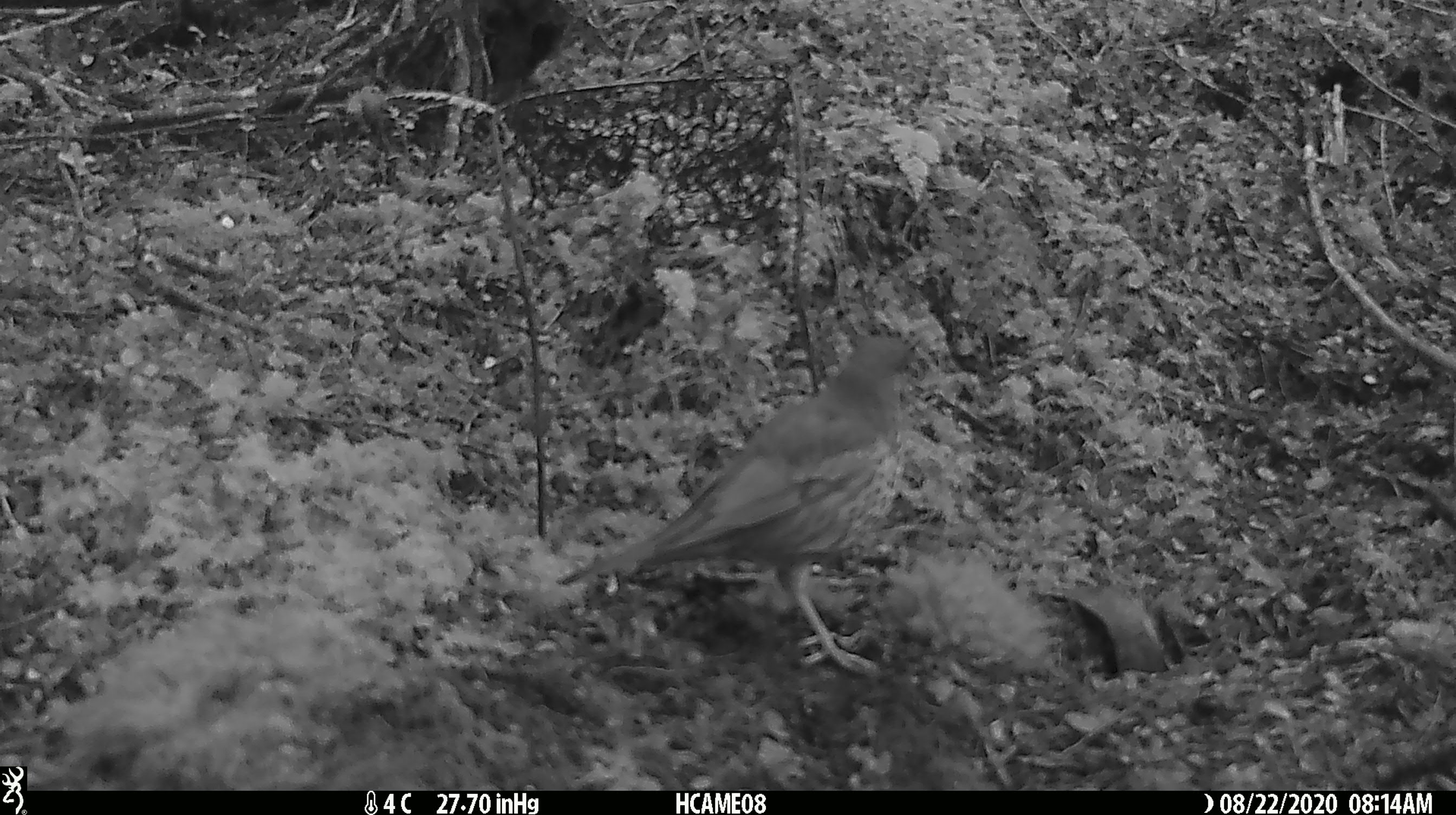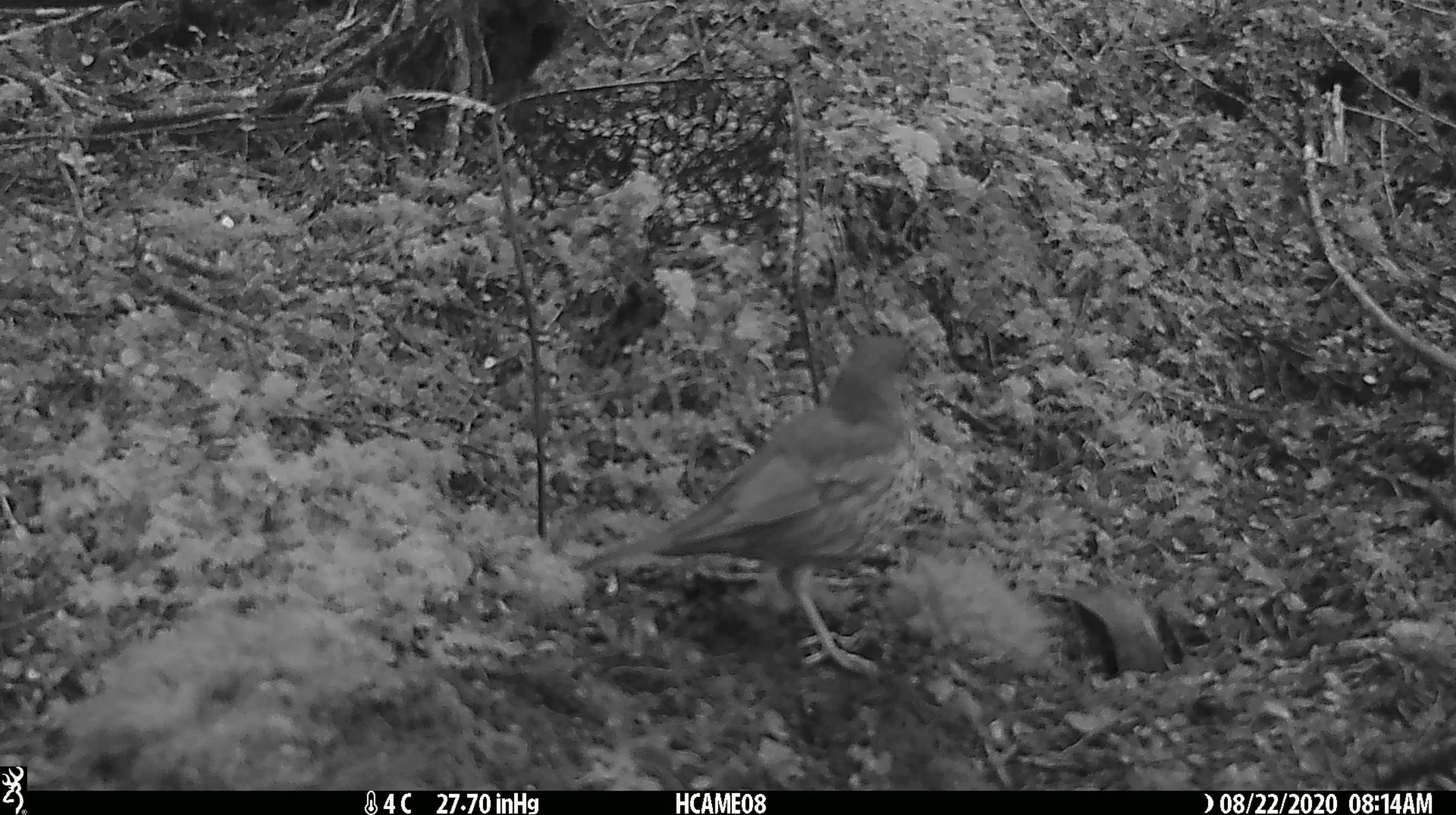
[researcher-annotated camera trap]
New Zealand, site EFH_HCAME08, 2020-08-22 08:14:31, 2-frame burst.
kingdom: Animalia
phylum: Chordata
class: Aves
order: Passeriformes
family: Turdidae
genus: Turdus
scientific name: Turdus philomelos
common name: song thrush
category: thrush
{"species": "thrush (song thrush) (Turdus philomelos)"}